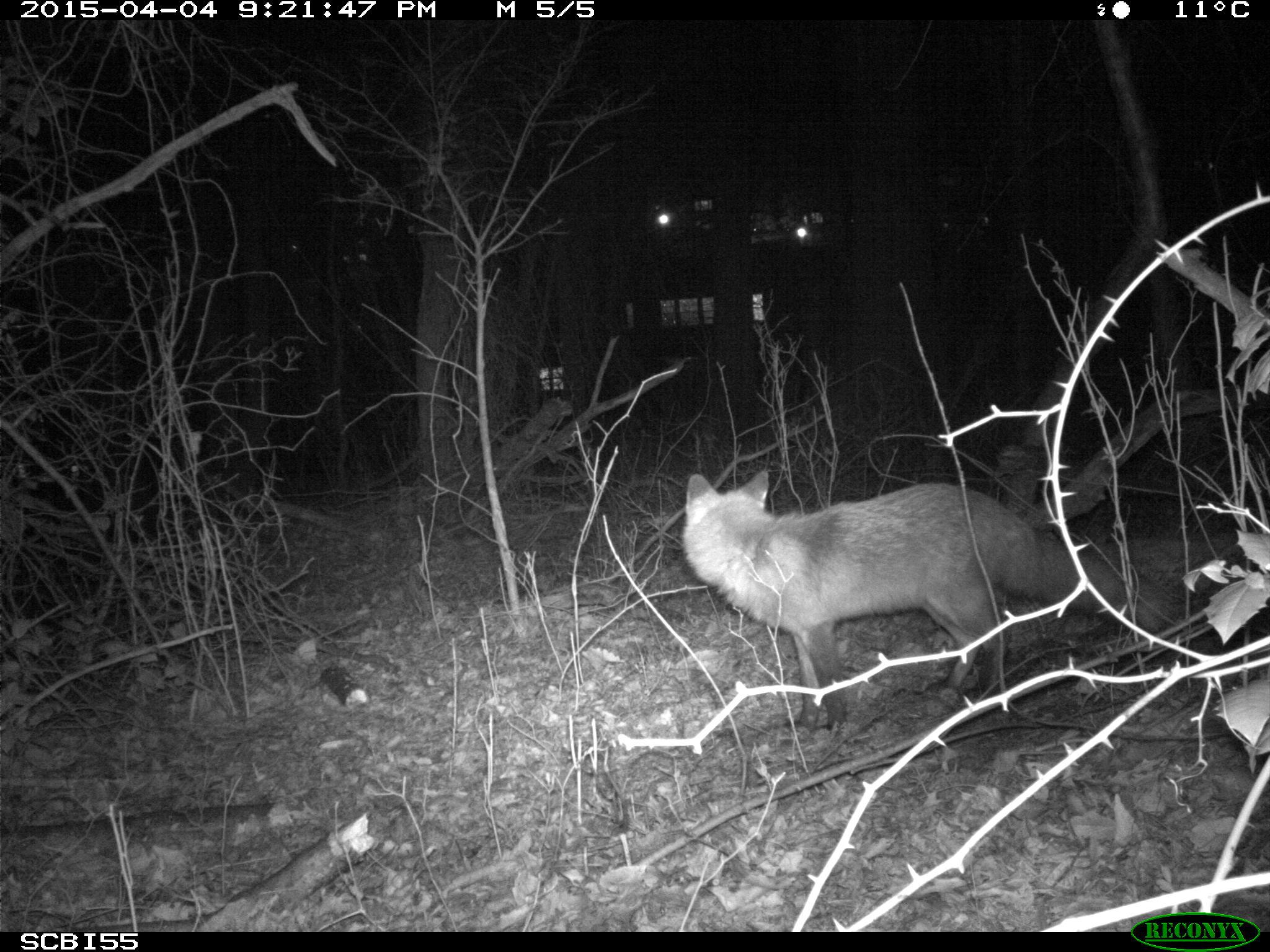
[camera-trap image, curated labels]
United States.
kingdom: Animalia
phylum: Chordata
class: Mammalia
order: Carnivora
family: Canidae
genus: Vulpes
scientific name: Vulpes vulpes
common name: red fox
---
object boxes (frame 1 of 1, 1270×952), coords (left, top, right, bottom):
Red Fox: (668, 463, 1134, 734)